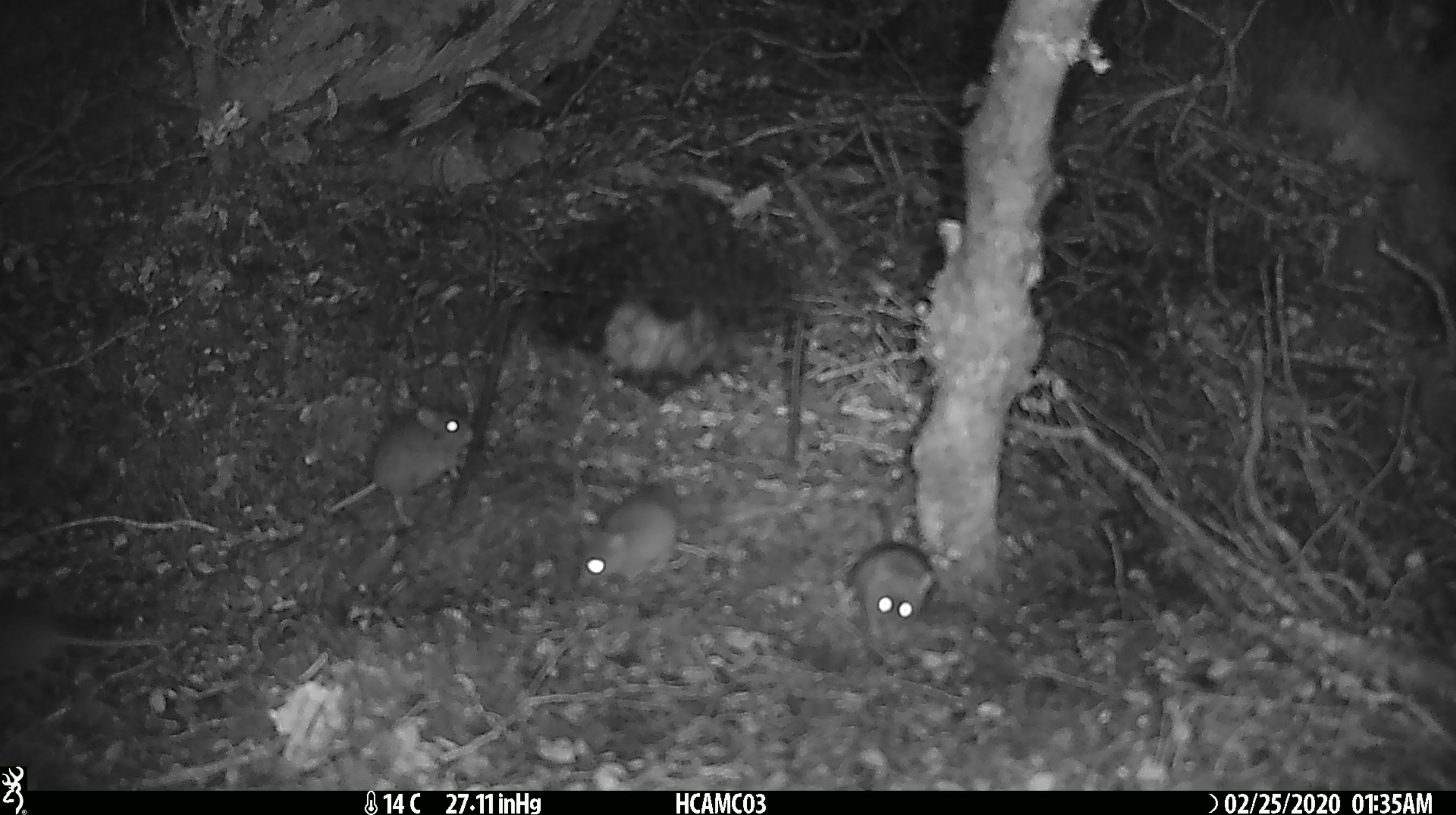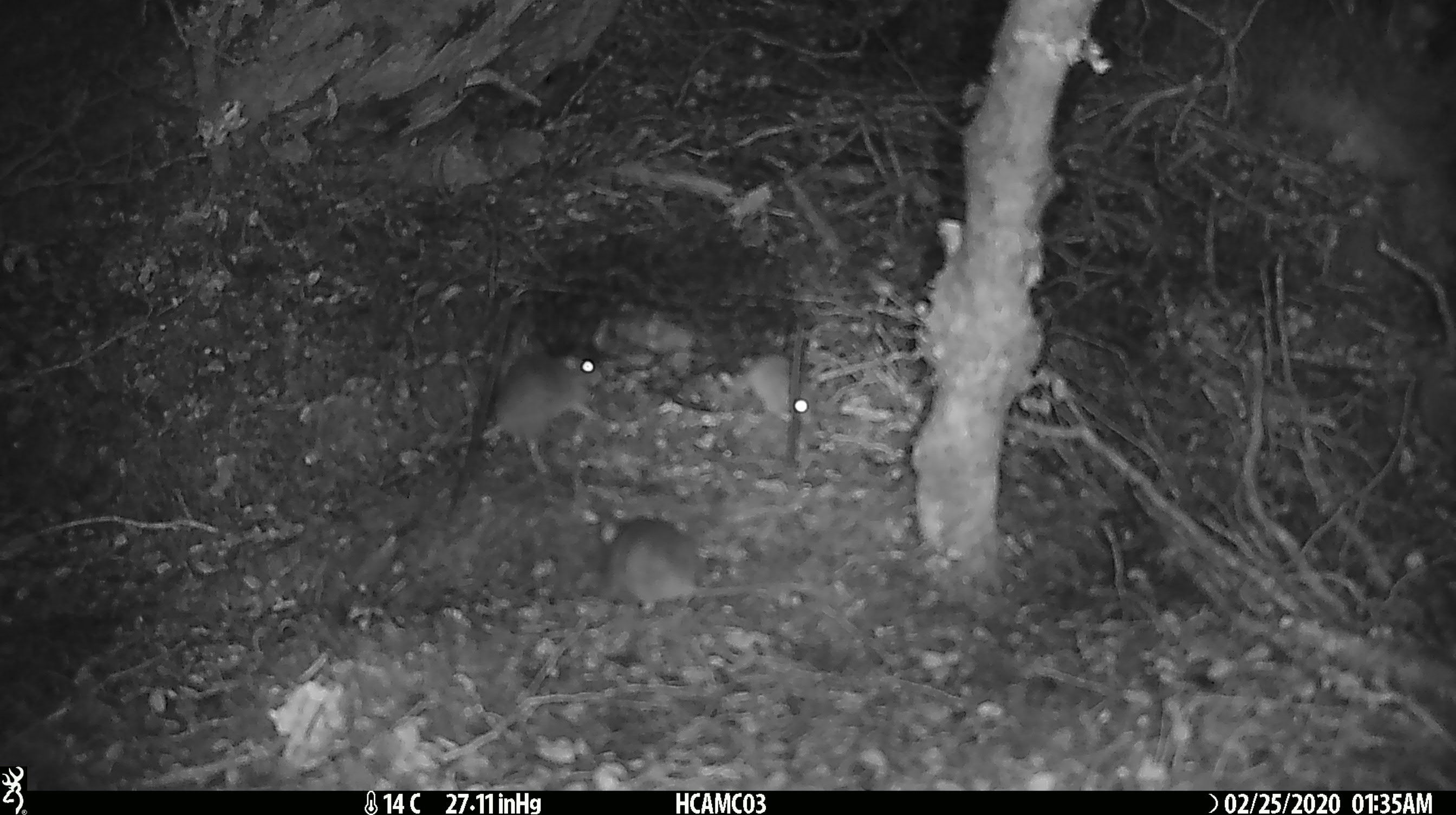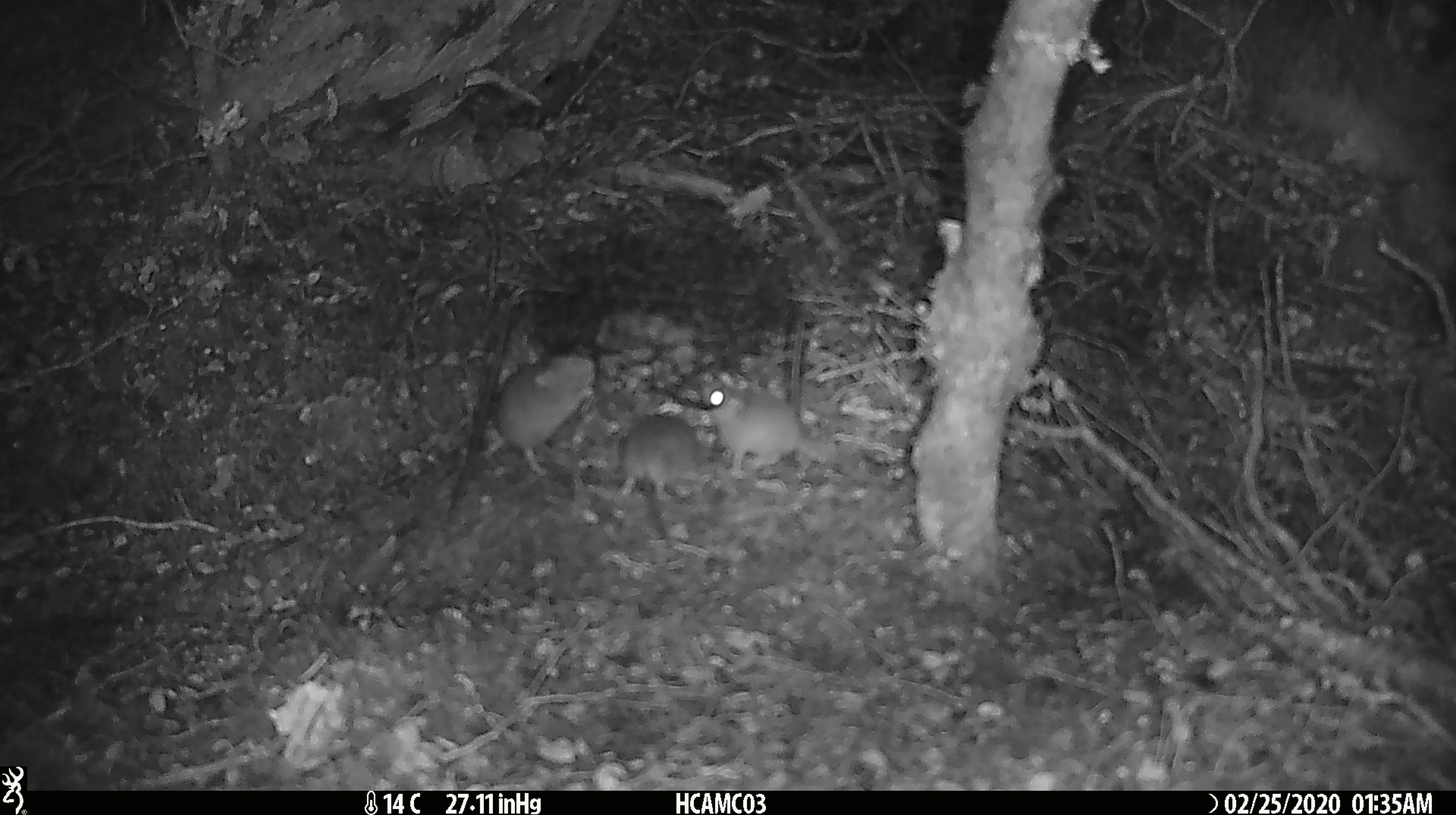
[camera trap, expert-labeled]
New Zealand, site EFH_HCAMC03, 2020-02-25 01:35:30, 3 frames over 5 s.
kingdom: Animalia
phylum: Chordata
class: Mammalia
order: Rodentia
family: Muridae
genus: Mus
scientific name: Mus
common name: mouse